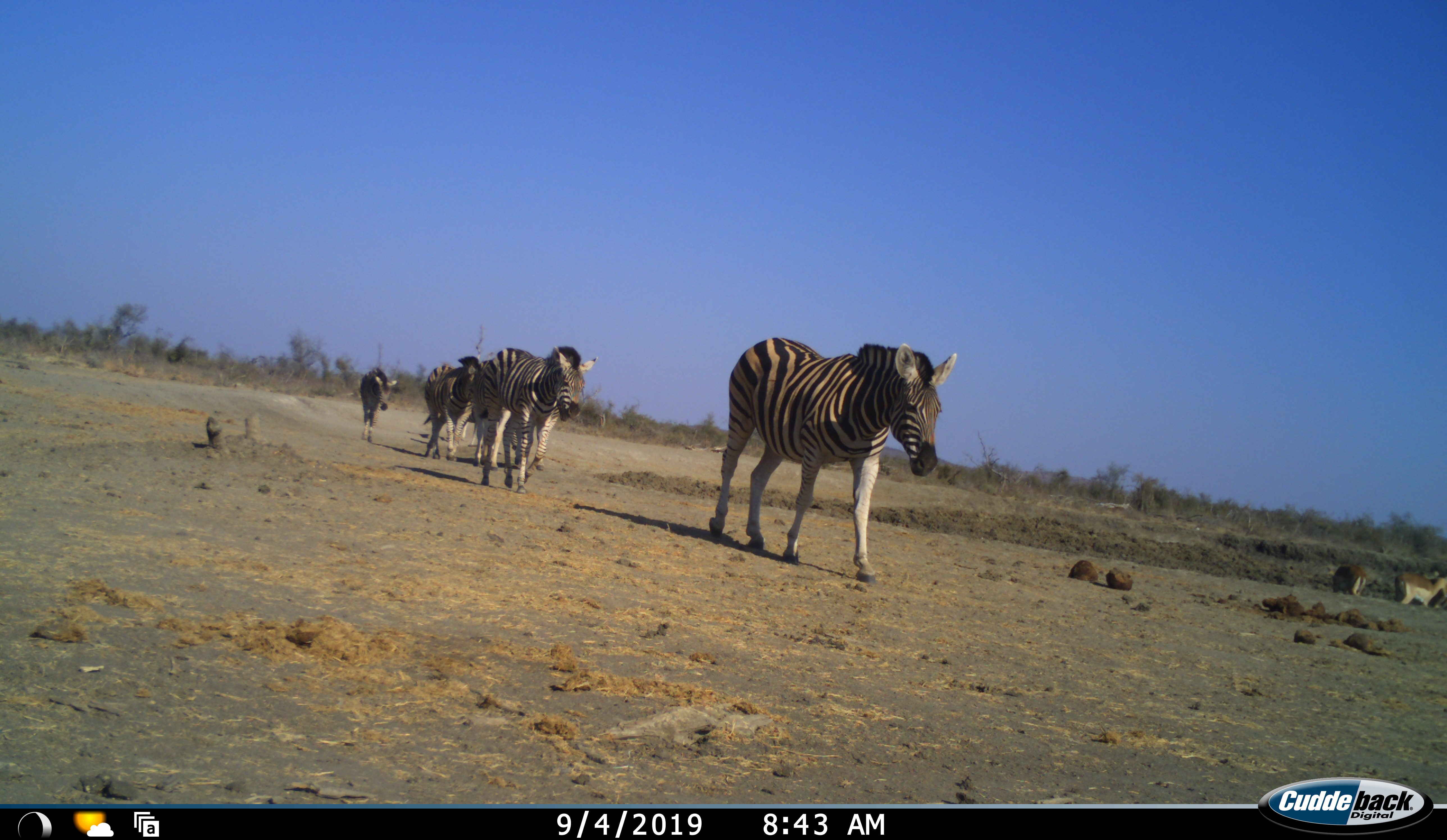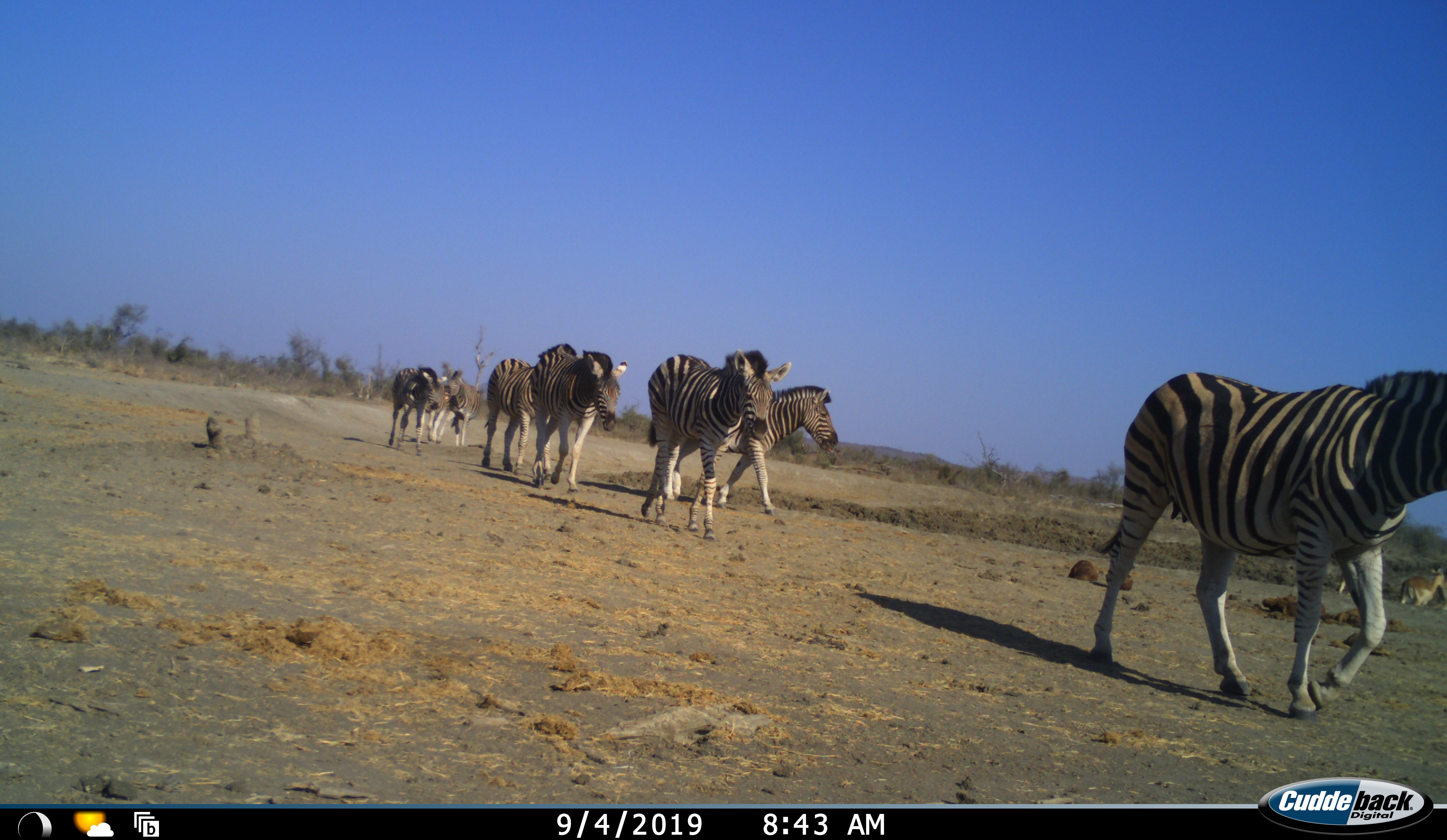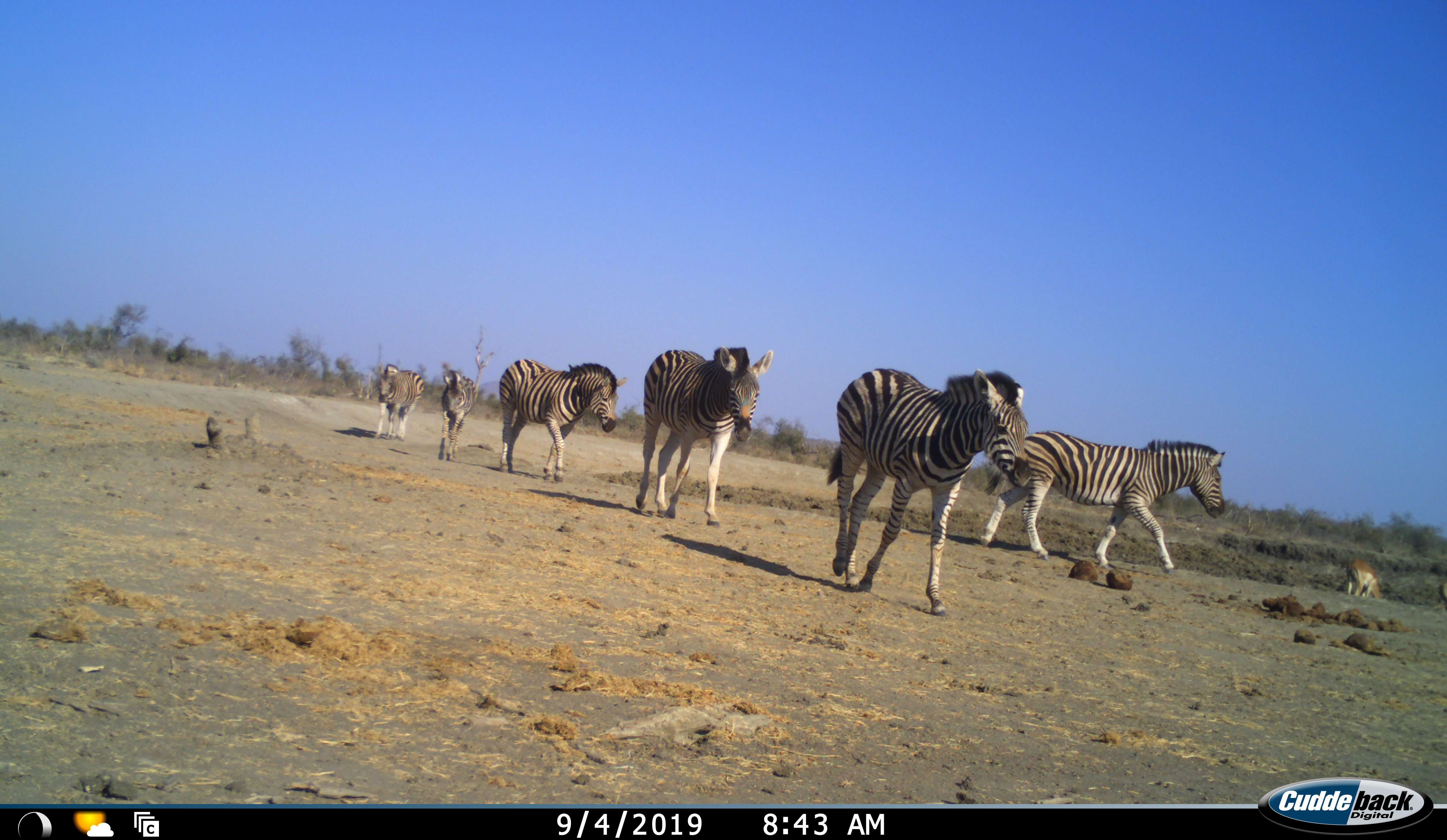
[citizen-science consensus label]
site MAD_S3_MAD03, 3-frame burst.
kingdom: Animalia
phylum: Chordata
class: Mammalia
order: Artiodactyla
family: Bovidae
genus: Aepyceros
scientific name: Aepyceros melampus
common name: impala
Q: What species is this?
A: Impala (Aepyceros melampus).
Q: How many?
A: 2.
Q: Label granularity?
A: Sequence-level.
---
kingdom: Animalia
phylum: Chordata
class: Mammalia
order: Perissodactyla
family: Equidae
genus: Equus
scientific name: Equus quagga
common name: plains zebra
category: zebraplains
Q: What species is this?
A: Zebraplains (plains zebra) (Equus quagga).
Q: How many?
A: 7.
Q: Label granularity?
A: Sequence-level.